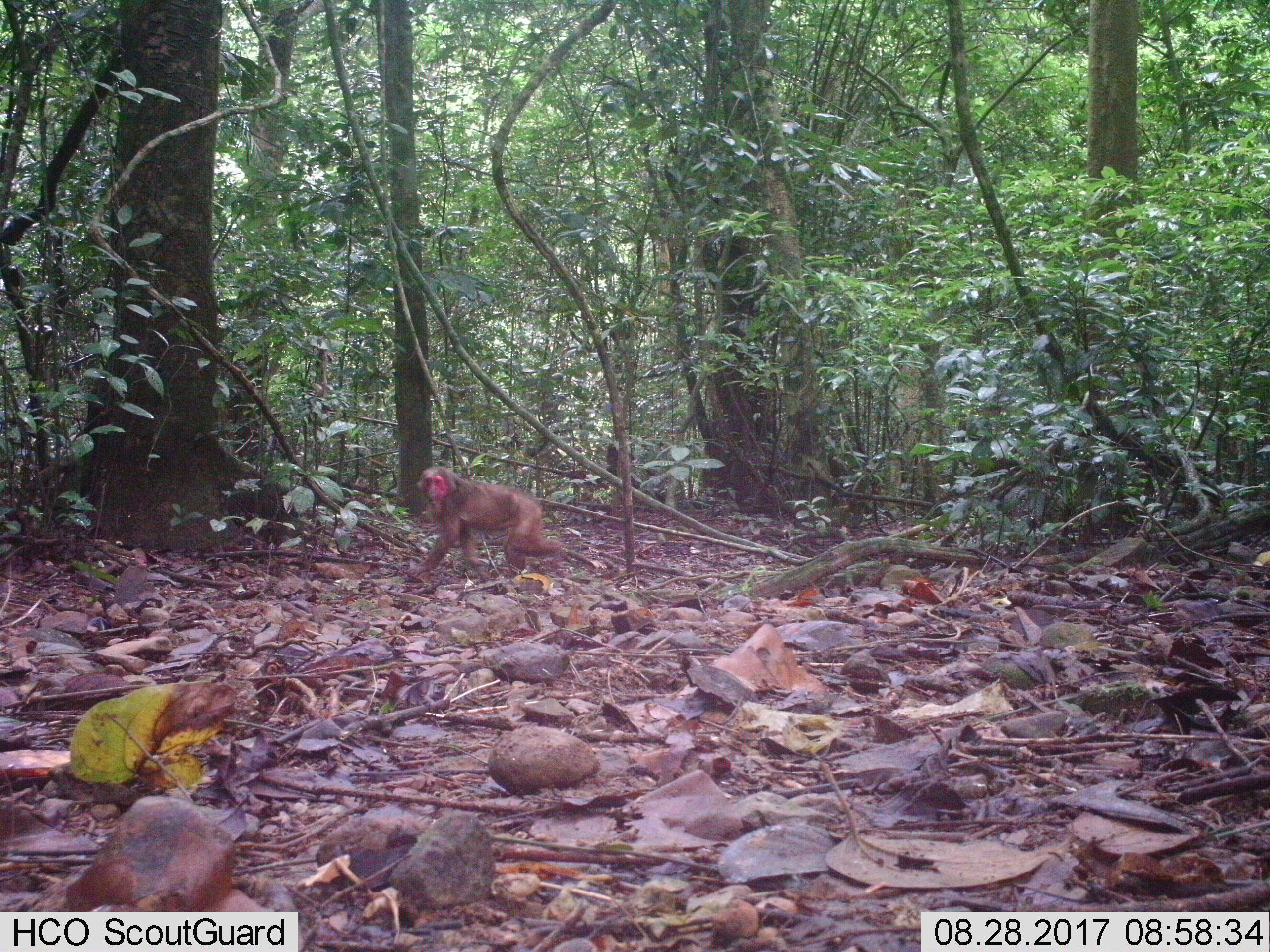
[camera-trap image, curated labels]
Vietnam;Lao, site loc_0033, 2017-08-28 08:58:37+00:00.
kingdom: Animalia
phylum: Chordata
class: Mammalia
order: Primates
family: Cercopithecidae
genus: Macaca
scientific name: Macaca arctoides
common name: stump-tailed macaque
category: stump tailed macaque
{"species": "stump tailed macaque (stump-tailed macaque) (Macaca arctoides)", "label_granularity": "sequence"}